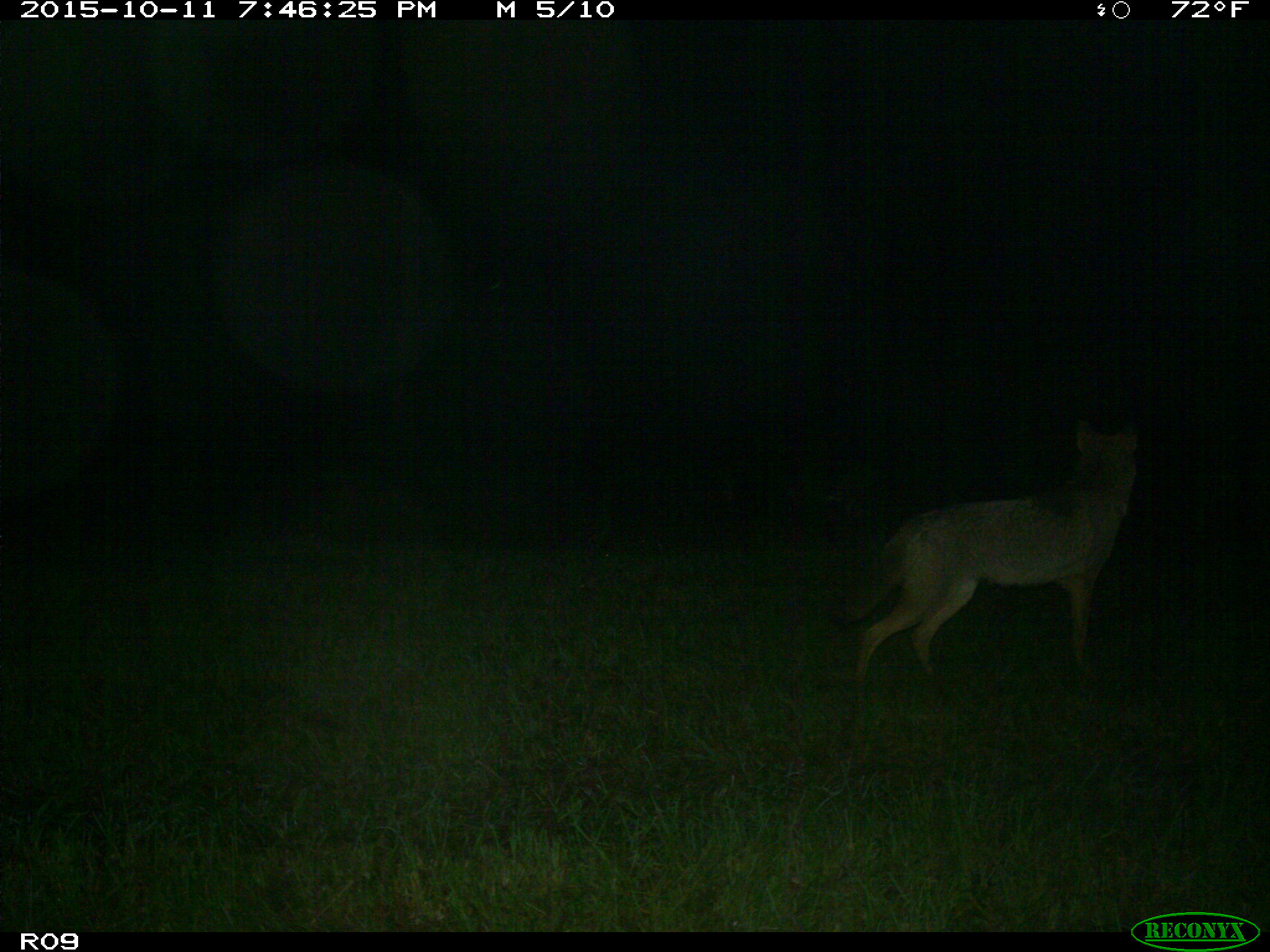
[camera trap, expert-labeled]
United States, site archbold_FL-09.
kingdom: Animalia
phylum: Chordata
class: Mammalia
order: Carnivora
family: Canidae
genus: Canis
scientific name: Canis latrans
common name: coyote